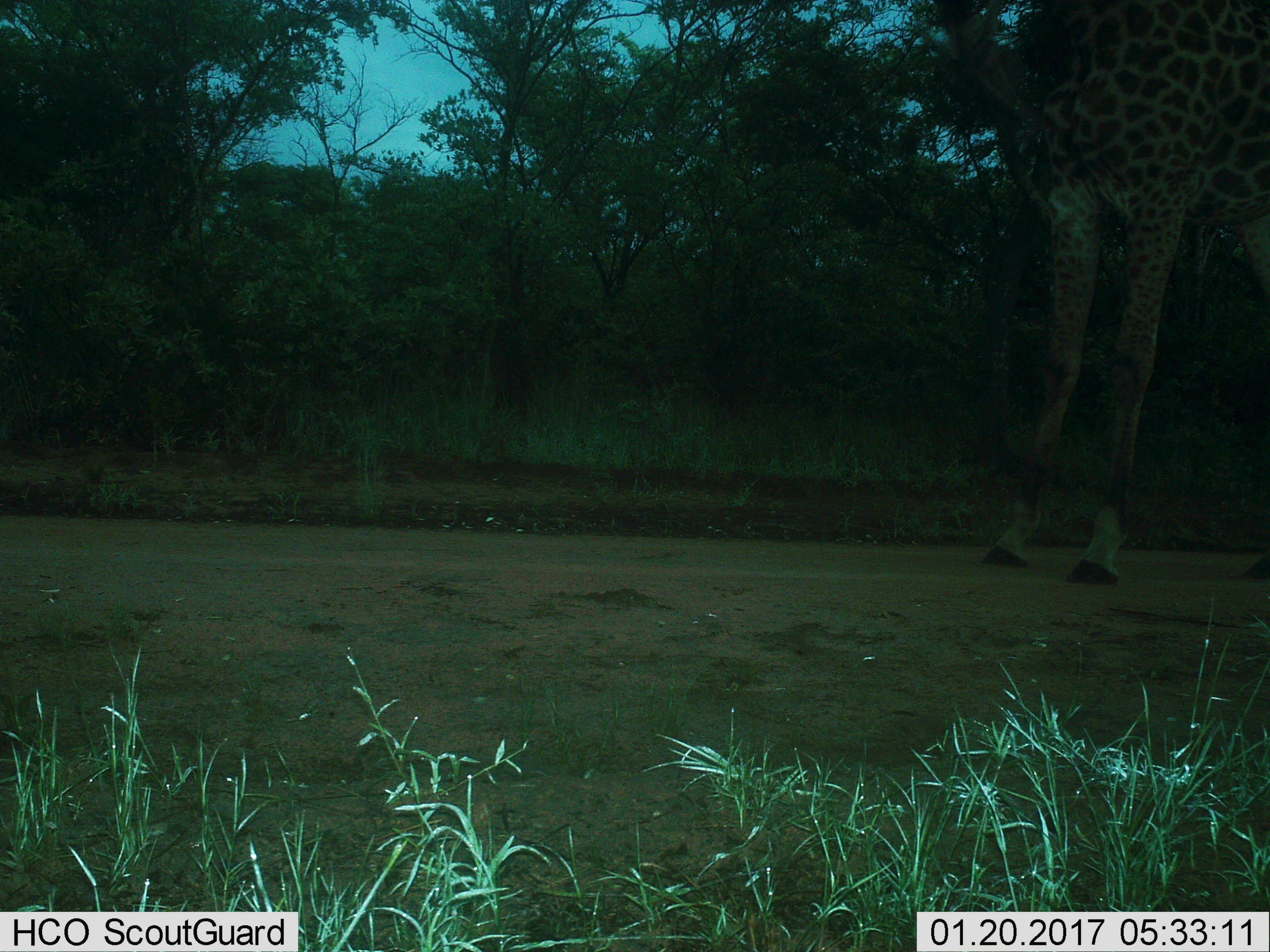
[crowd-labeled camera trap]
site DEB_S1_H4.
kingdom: Animalia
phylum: Chordata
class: Mammalia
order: Artiodactyla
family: Giraffidae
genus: Giraffa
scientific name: Giraffa camelopardalis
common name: giraffe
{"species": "giraffe (Giraffa camelopardalis)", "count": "1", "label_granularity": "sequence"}